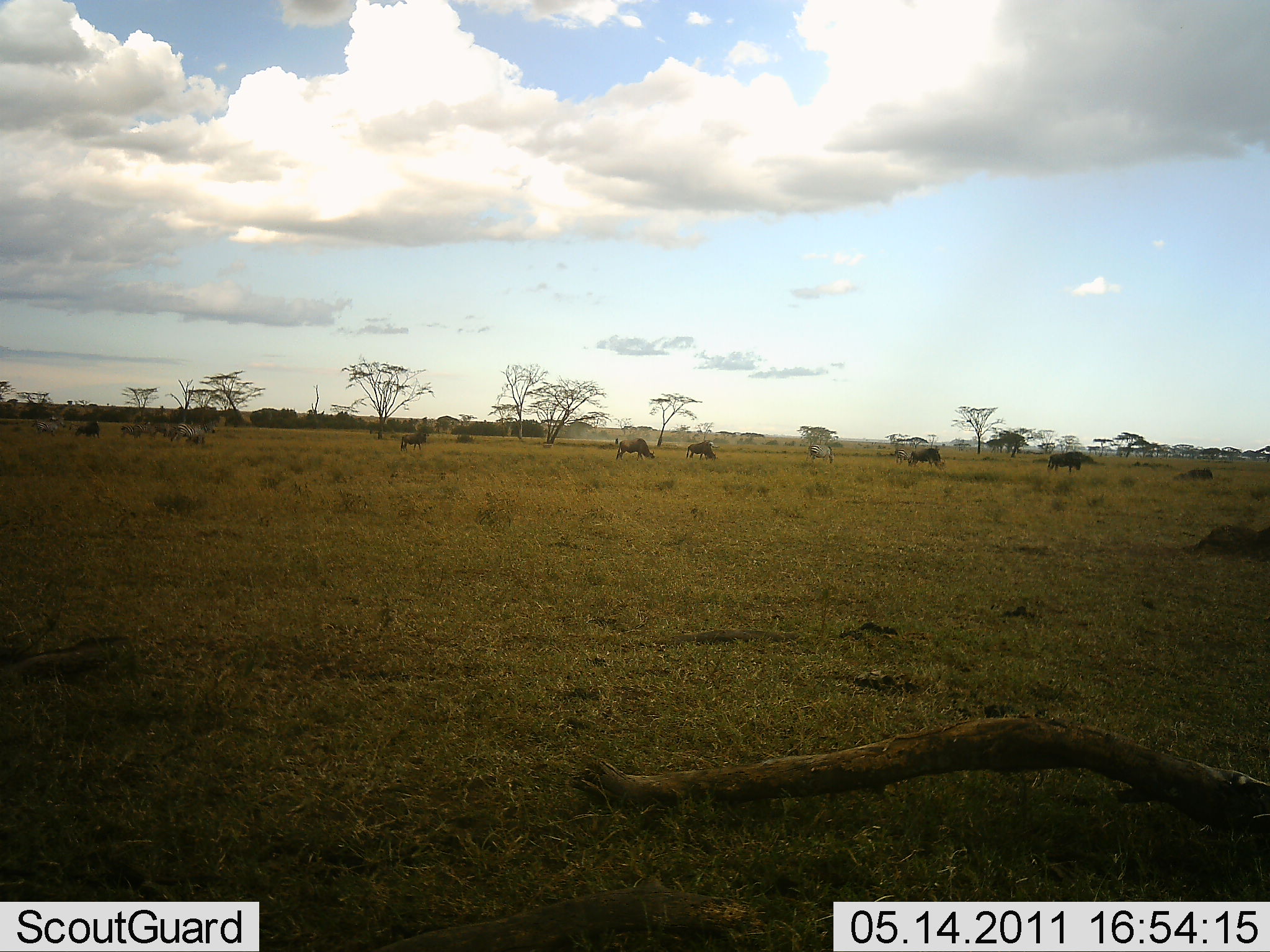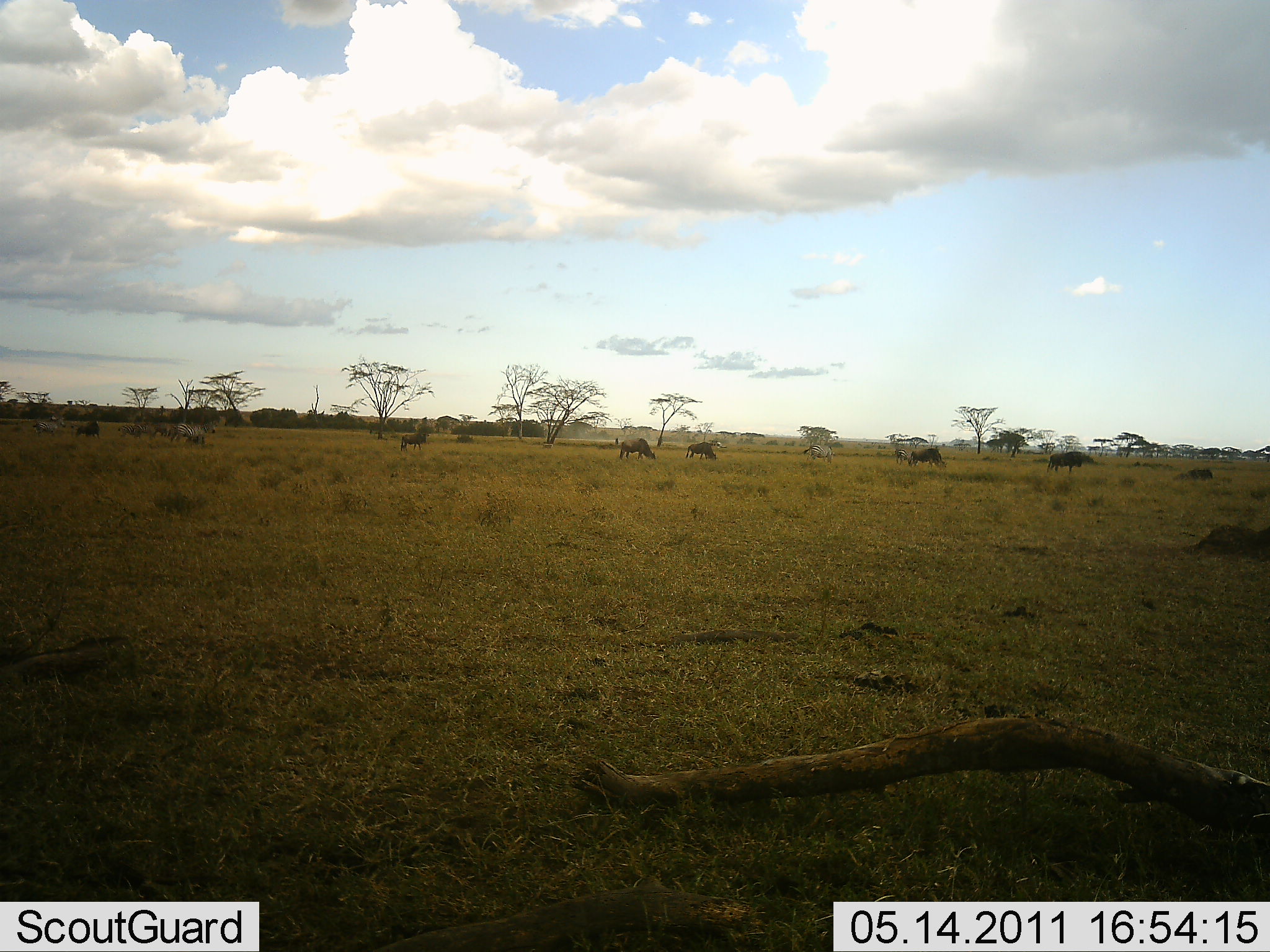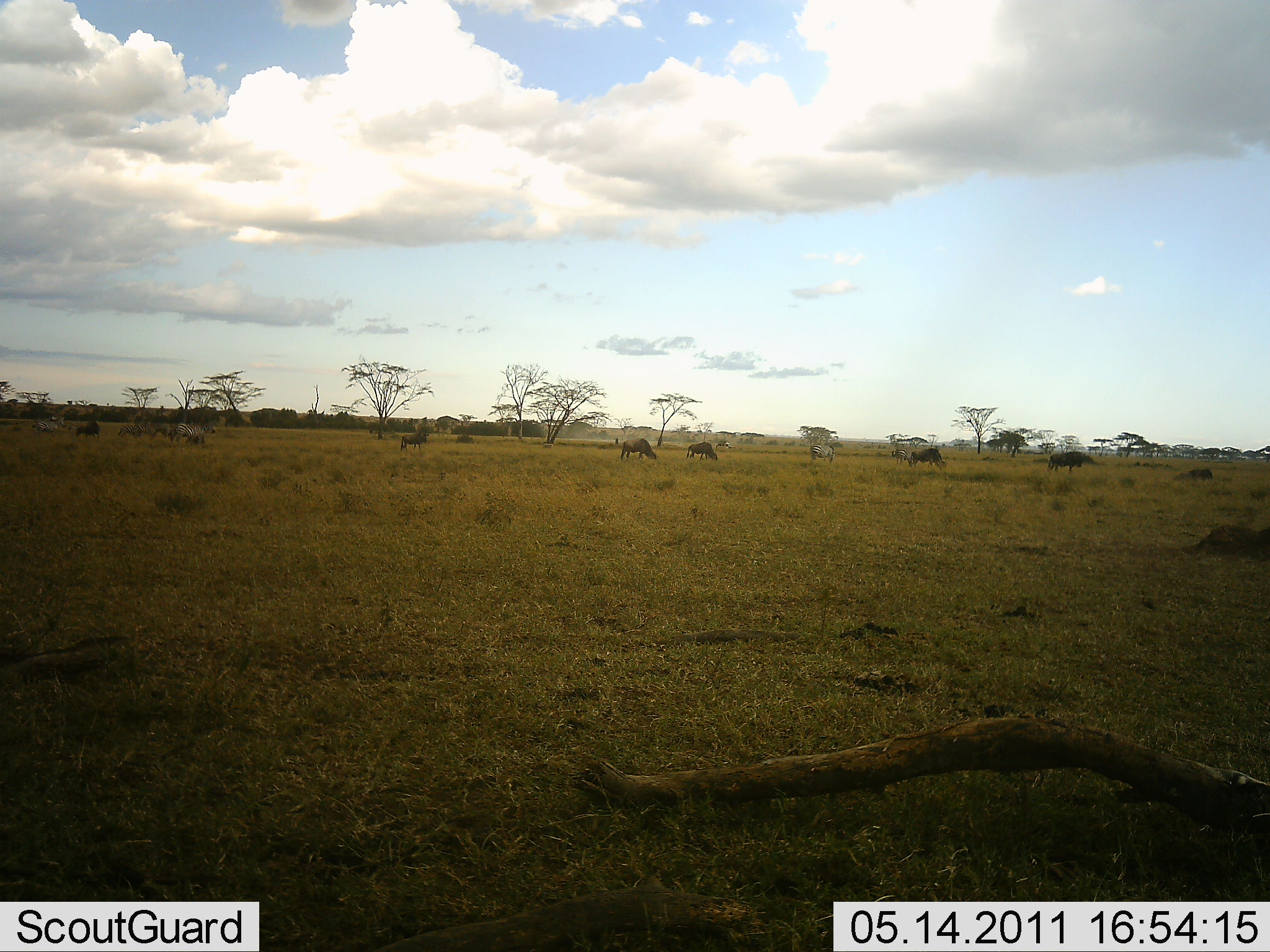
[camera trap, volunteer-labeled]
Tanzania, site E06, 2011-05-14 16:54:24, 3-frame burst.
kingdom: Animalia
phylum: Chordata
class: Mammalia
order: Artiodactyla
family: Bovidae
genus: Connochaetes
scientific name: Connochaetes taurinus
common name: blue wildebeest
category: wildebeest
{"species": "wildebeest (blue wildebeest) (Connochaetes taurinus)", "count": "8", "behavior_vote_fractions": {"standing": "36%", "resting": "0%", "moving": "21%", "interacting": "0%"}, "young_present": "0%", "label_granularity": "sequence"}